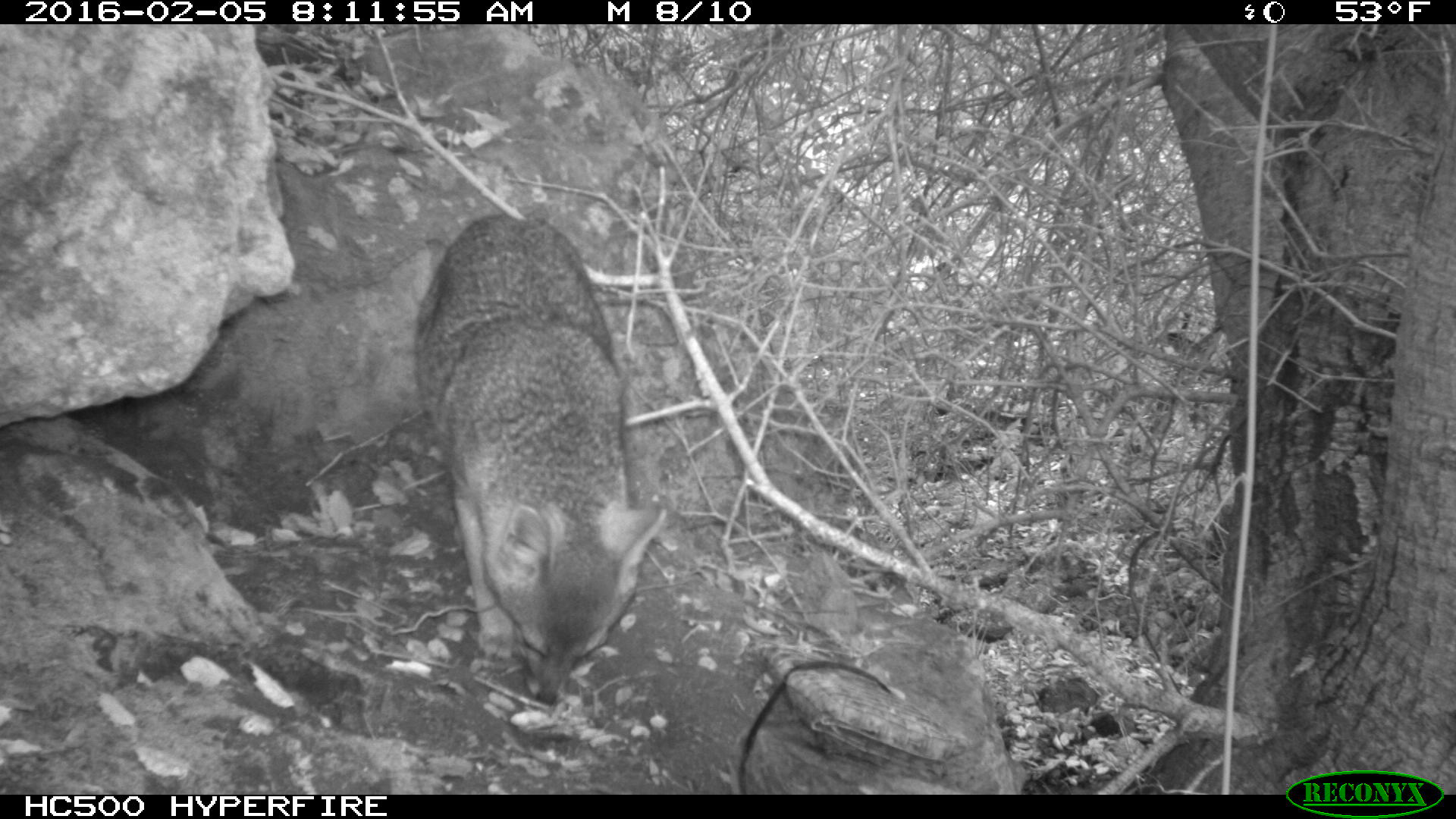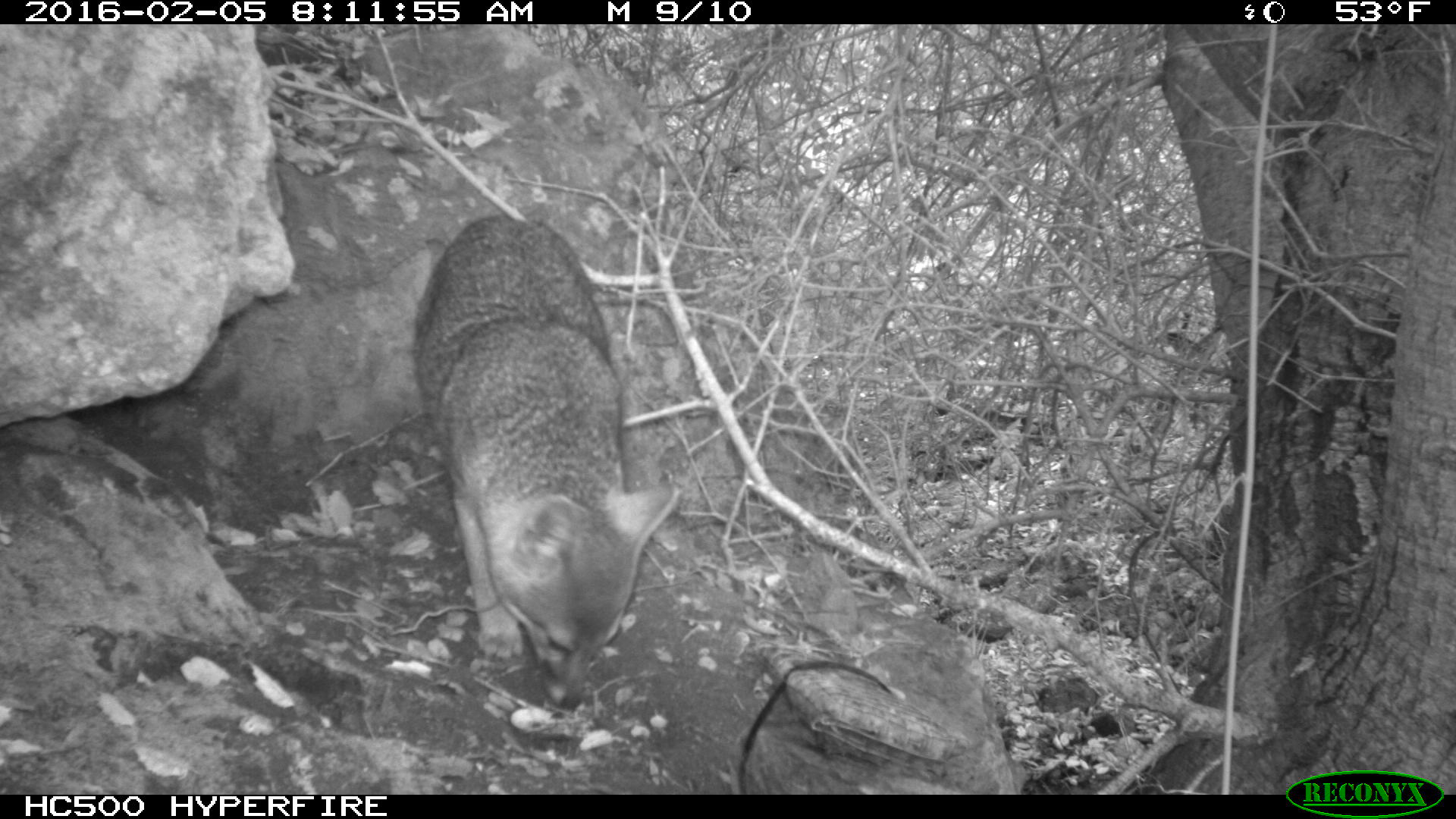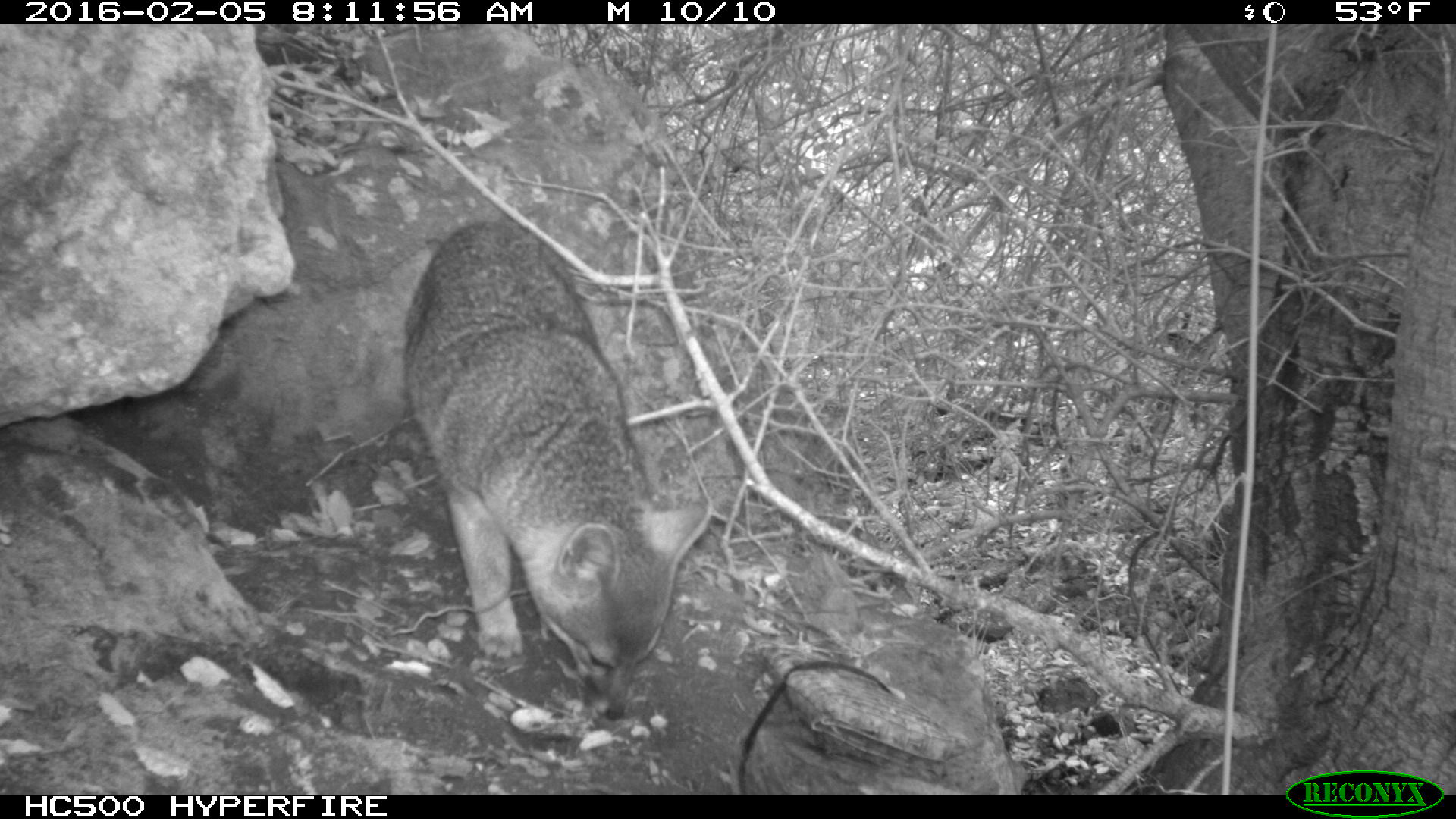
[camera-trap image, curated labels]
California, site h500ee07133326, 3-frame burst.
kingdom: Animalia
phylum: Chordata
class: Mammalia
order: Carnivora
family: Canidae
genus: Urocyon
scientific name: Urocyon littoralis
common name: island fox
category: fox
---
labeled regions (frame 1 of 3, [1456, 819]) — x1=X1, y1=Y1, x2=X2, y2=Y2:
fox: x1=415, y1=212, x2=666, y2=708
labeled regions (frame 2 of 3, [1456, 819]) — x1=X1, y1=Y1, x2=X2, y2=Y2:
fox: x1=409, y1=214, x2=676, y2=711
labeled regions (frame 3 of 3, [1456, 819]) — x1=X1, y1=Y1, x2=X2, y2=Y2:
fox: x1=403, y1=220, x2=713, y2=720